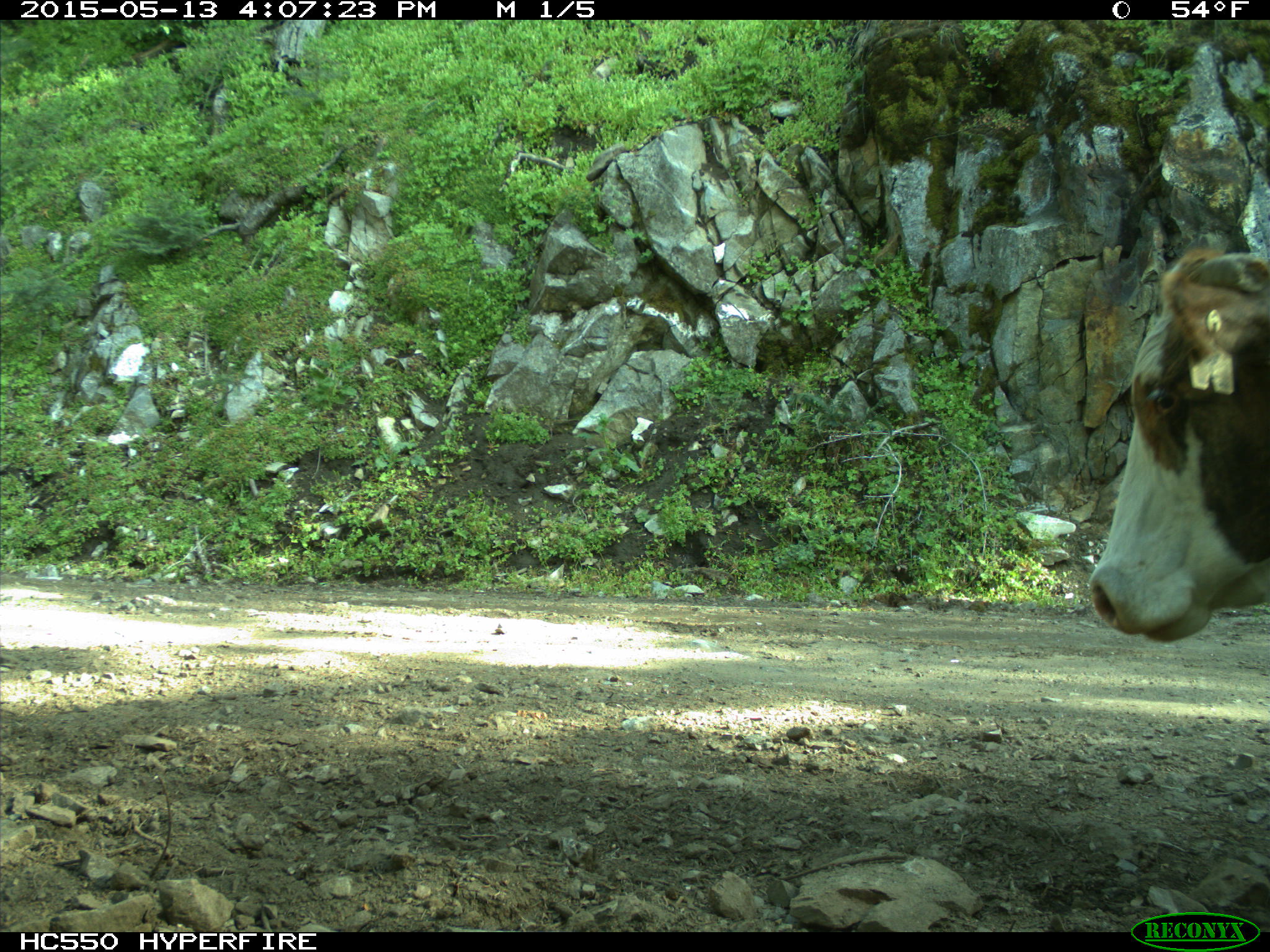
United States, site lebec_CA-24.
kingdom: Animalia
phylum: Chordata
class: Mammalia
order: Artiodactyla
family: Bovidae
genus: Bos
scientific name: Bos taurus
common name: domestic cow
Bos taurus (domestic cow).